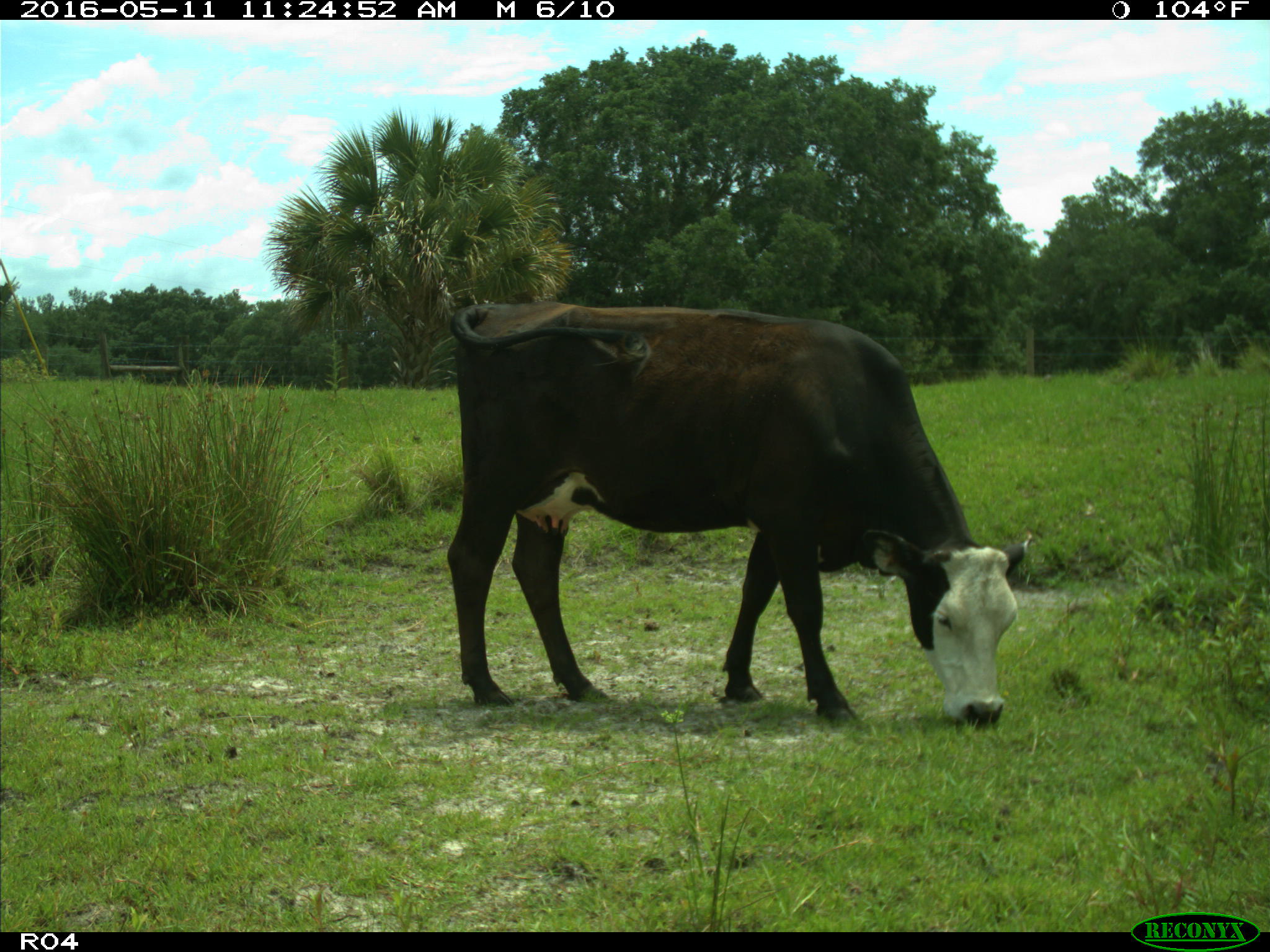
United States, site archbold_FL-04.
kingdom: Animalia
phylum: Chordata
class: Mammalia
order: Artiodactyla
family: Bovidae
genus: Bos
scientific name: Bos taurus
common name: domestic cow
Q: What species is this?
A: Bos taurus (domestic cow).